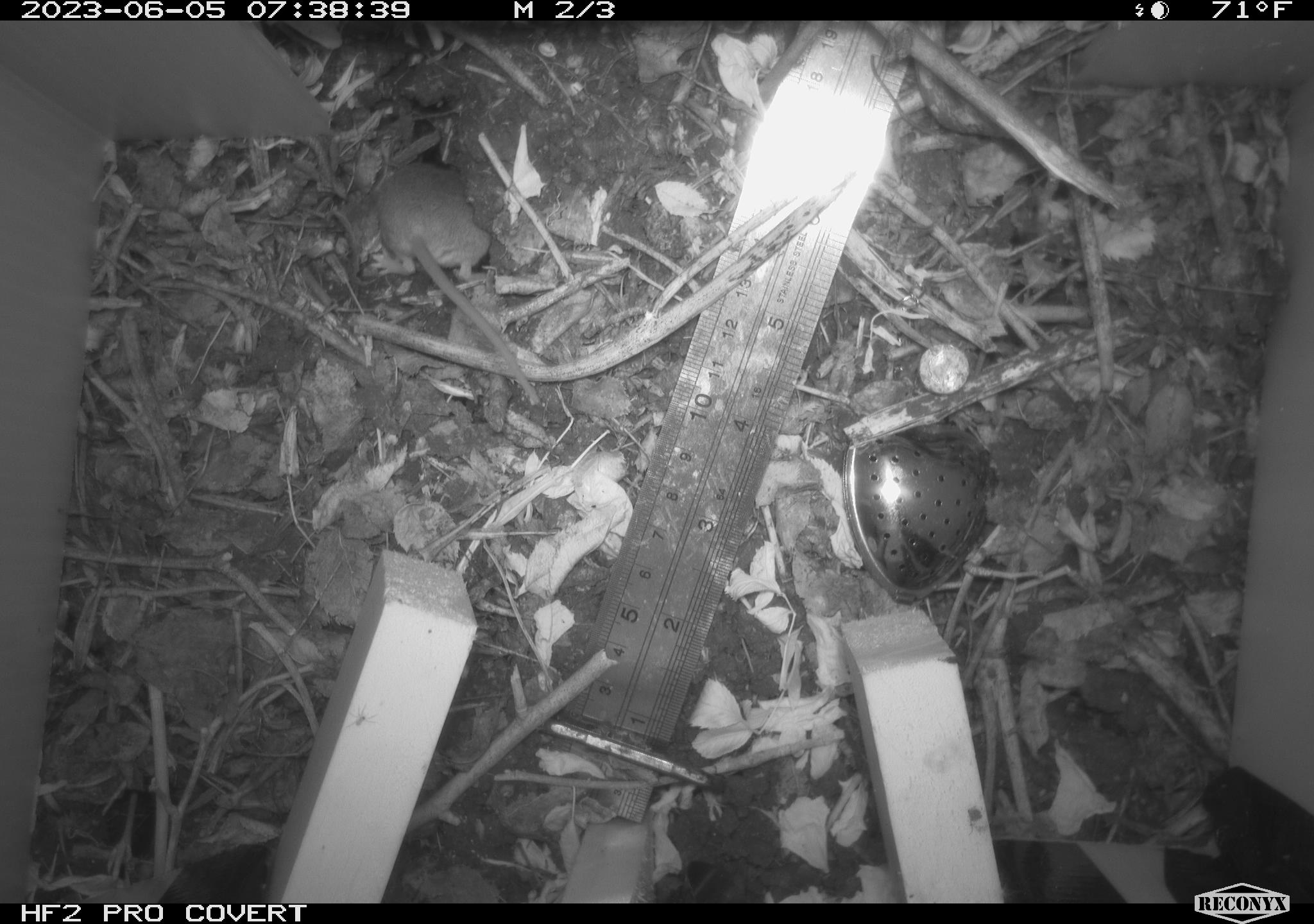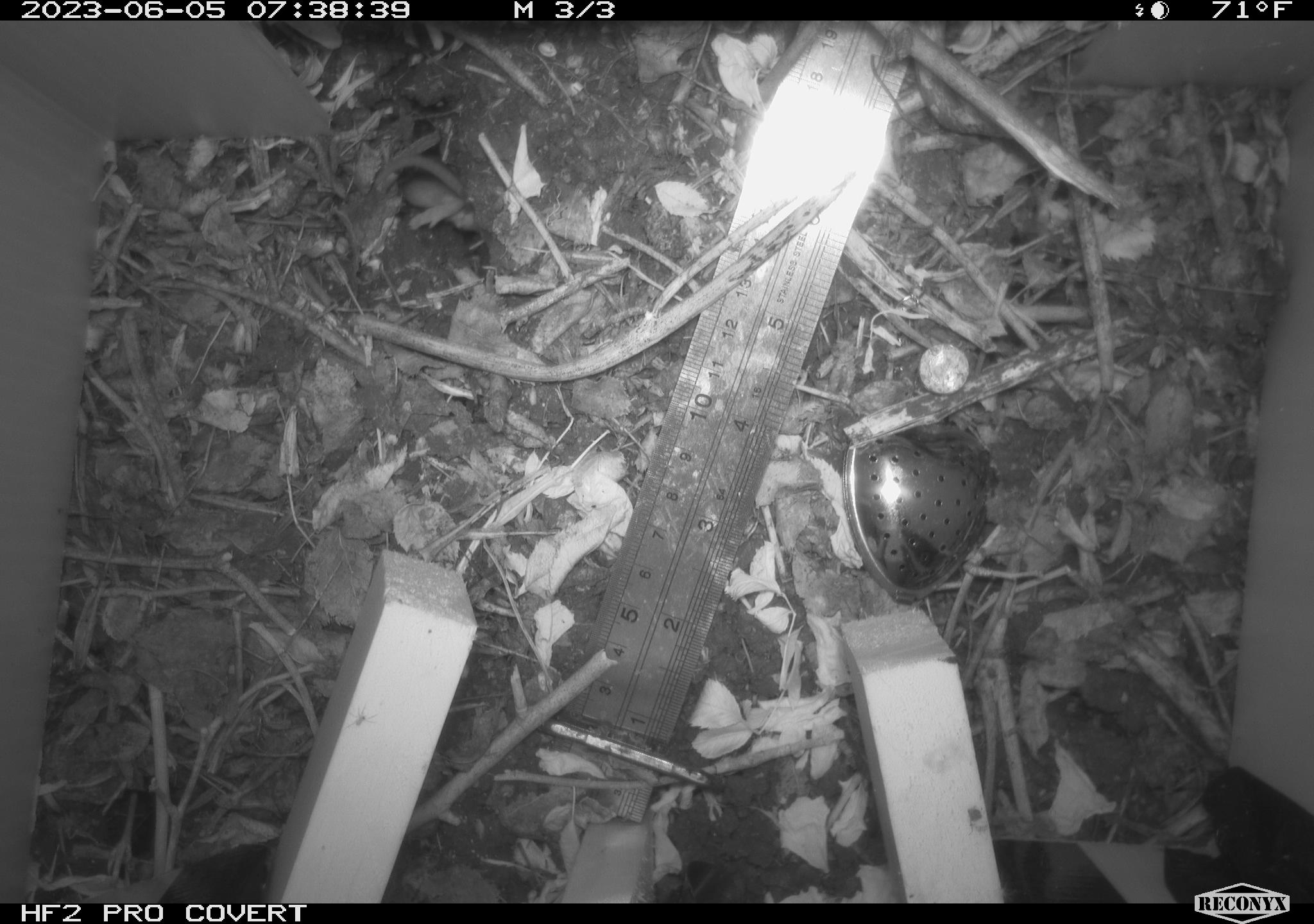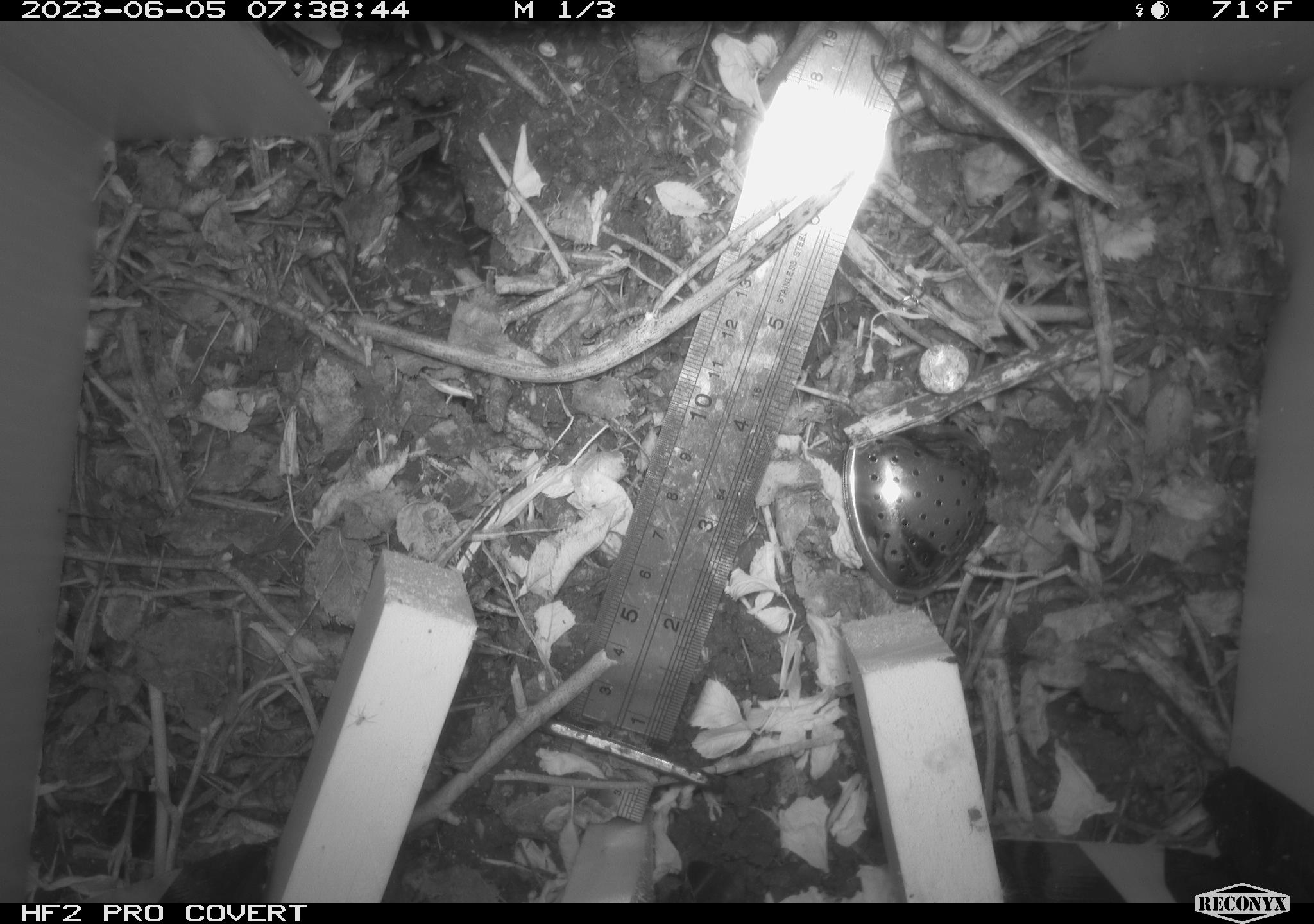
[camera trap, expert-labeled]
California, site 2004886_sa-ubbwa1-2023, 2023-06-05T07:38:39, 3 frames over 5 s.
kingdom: Animalia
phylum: Chordata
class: Mammalia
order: Rodentia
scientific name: Rodentia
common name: mouse species